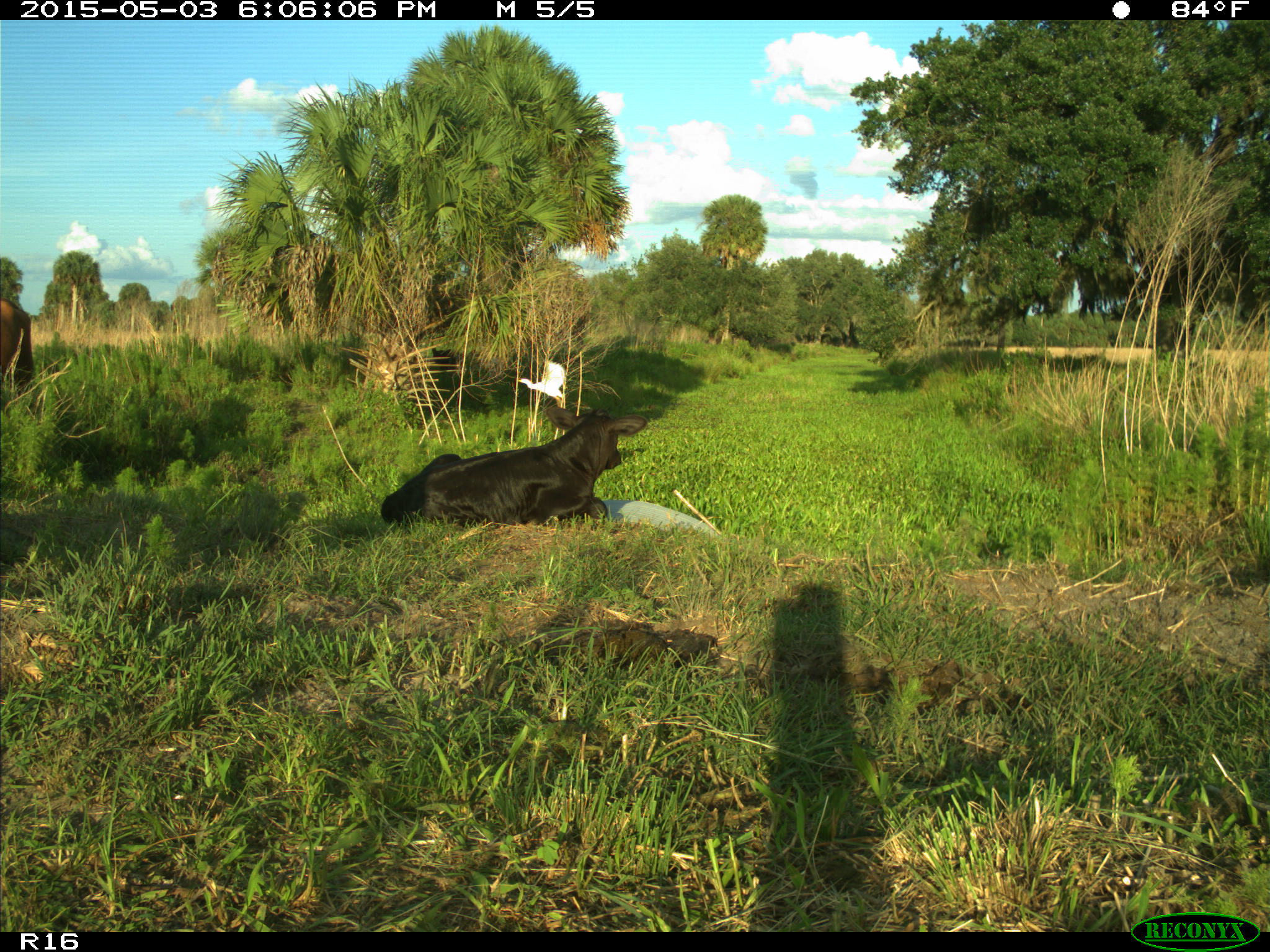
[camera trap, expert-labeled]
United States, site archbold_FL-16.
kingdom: Animalia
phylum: Chordata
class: Mammalia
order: Artiodactyla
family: Bovidae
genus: Bos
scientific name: Bos taurus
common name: domestic cow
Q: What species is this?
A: Bos taurus (domestic cow).